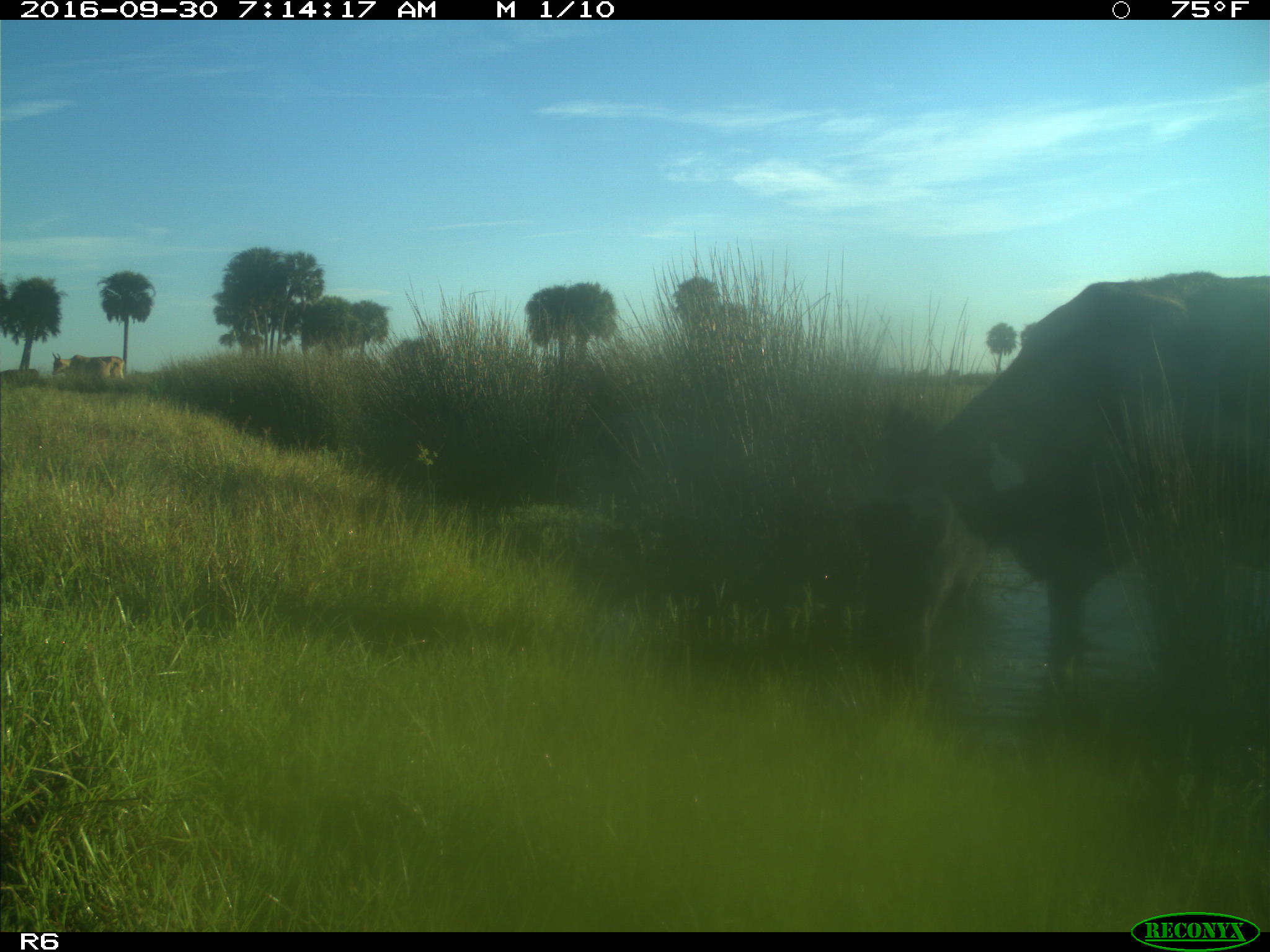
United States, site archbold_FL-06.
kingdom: Animalia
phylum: Chordata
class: Mammalia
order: Artiodactyla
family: Bovidae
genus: Bos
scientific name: Bos taurus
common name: domestic cow